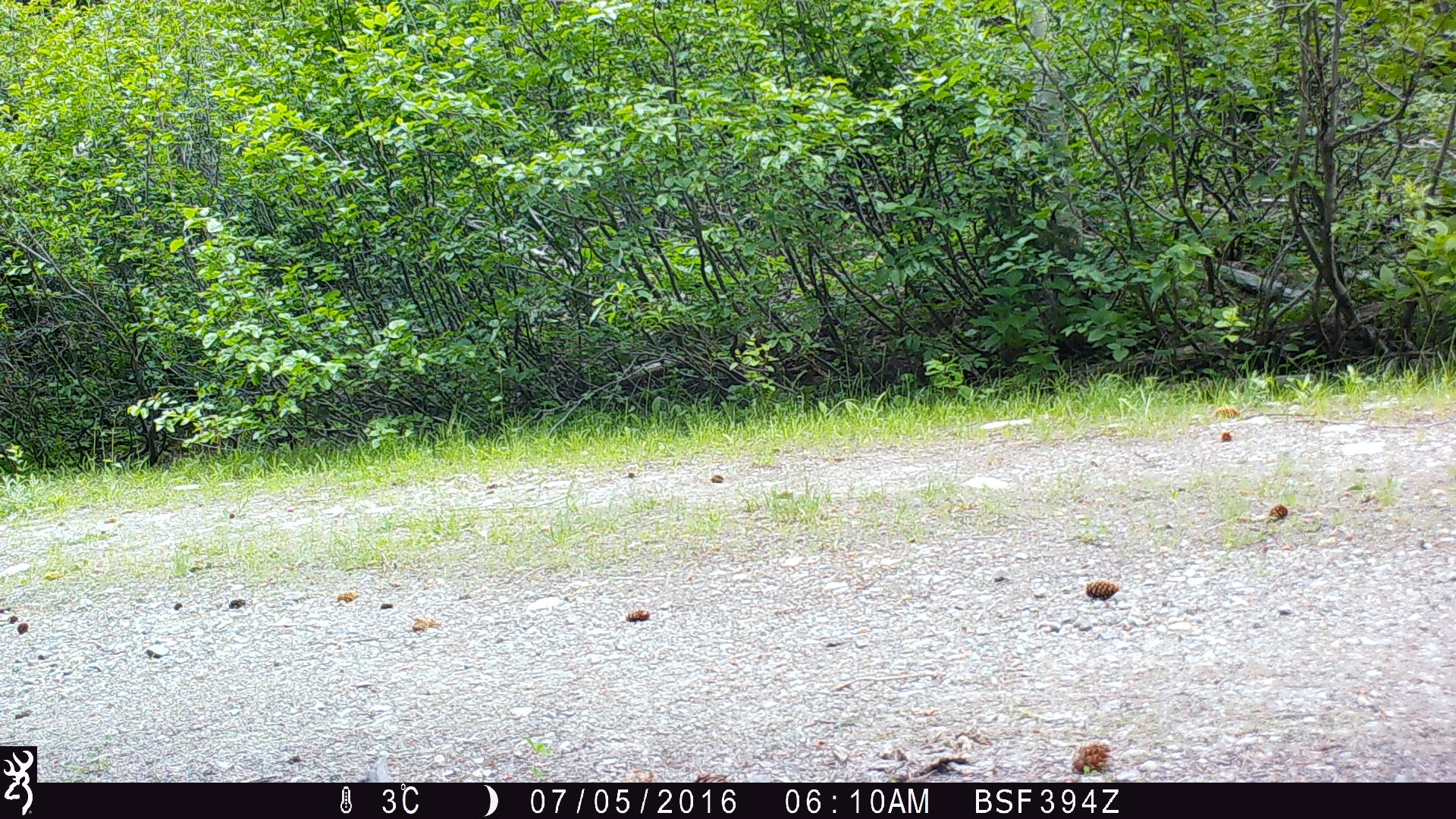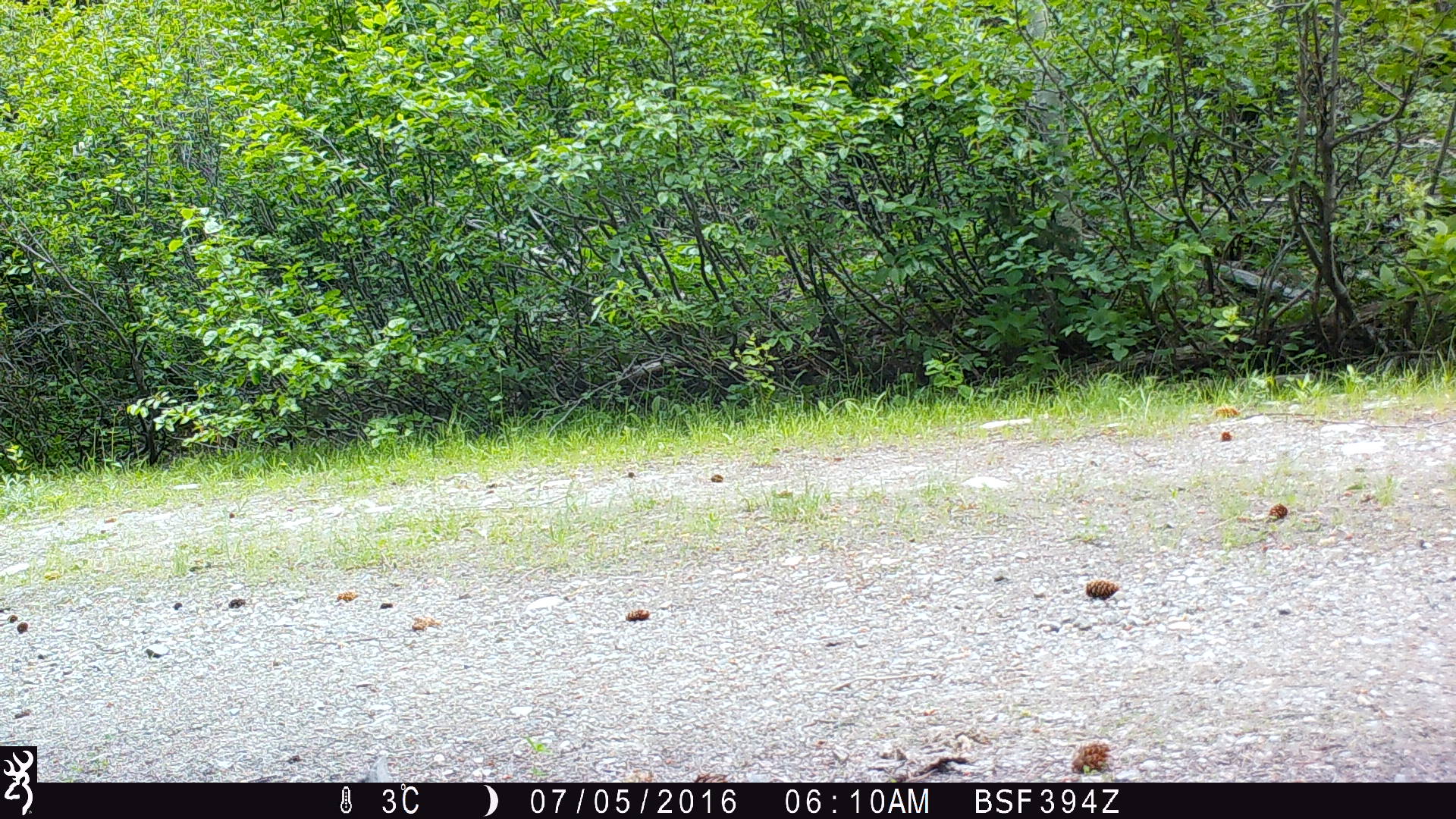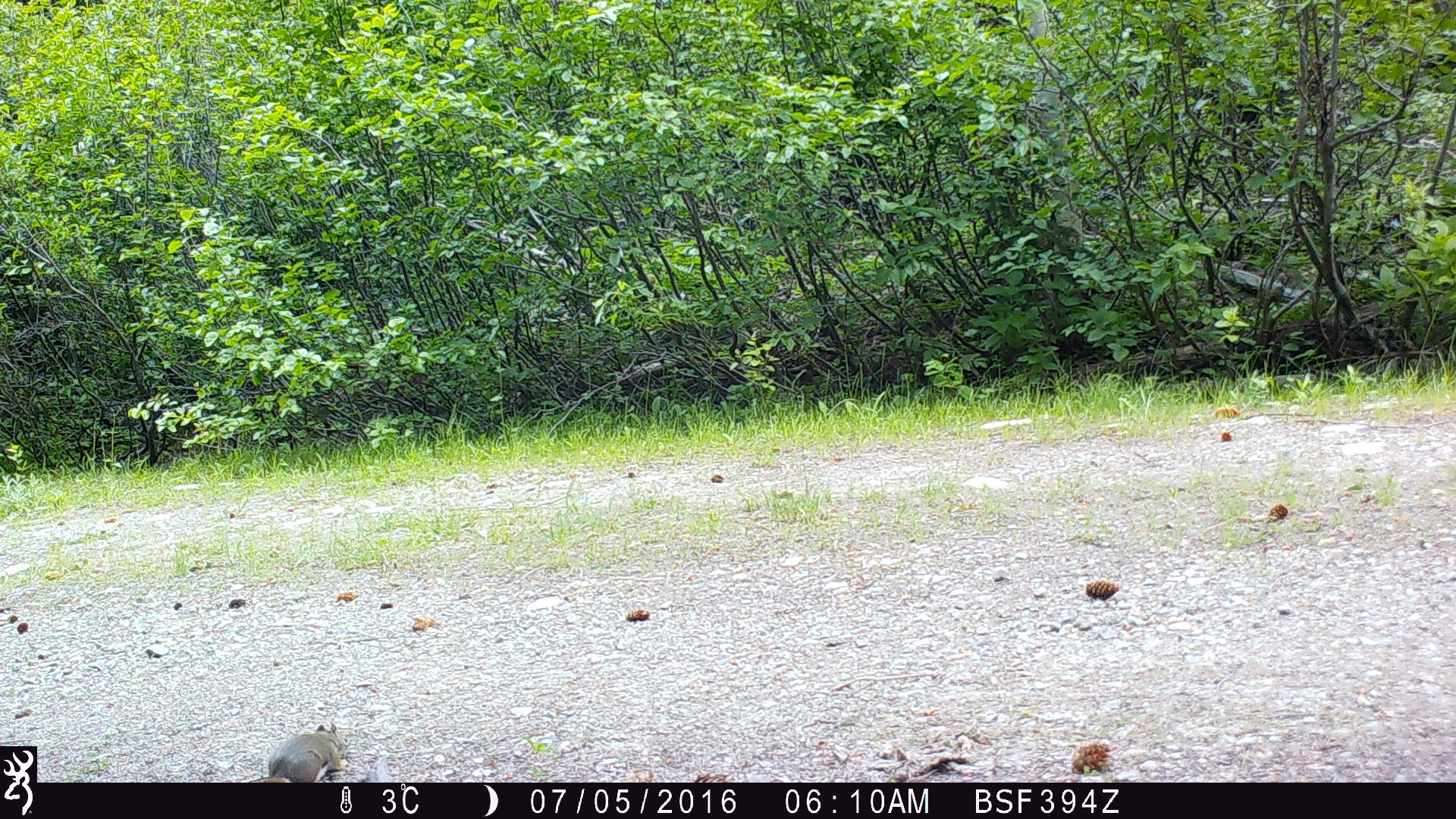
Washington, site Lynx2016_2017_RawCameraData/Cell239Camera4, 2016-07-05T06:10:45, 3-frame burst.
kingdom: Animalia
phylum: Chordata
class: Mammalia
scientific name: Mammalia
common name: small mammal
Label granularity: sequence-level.